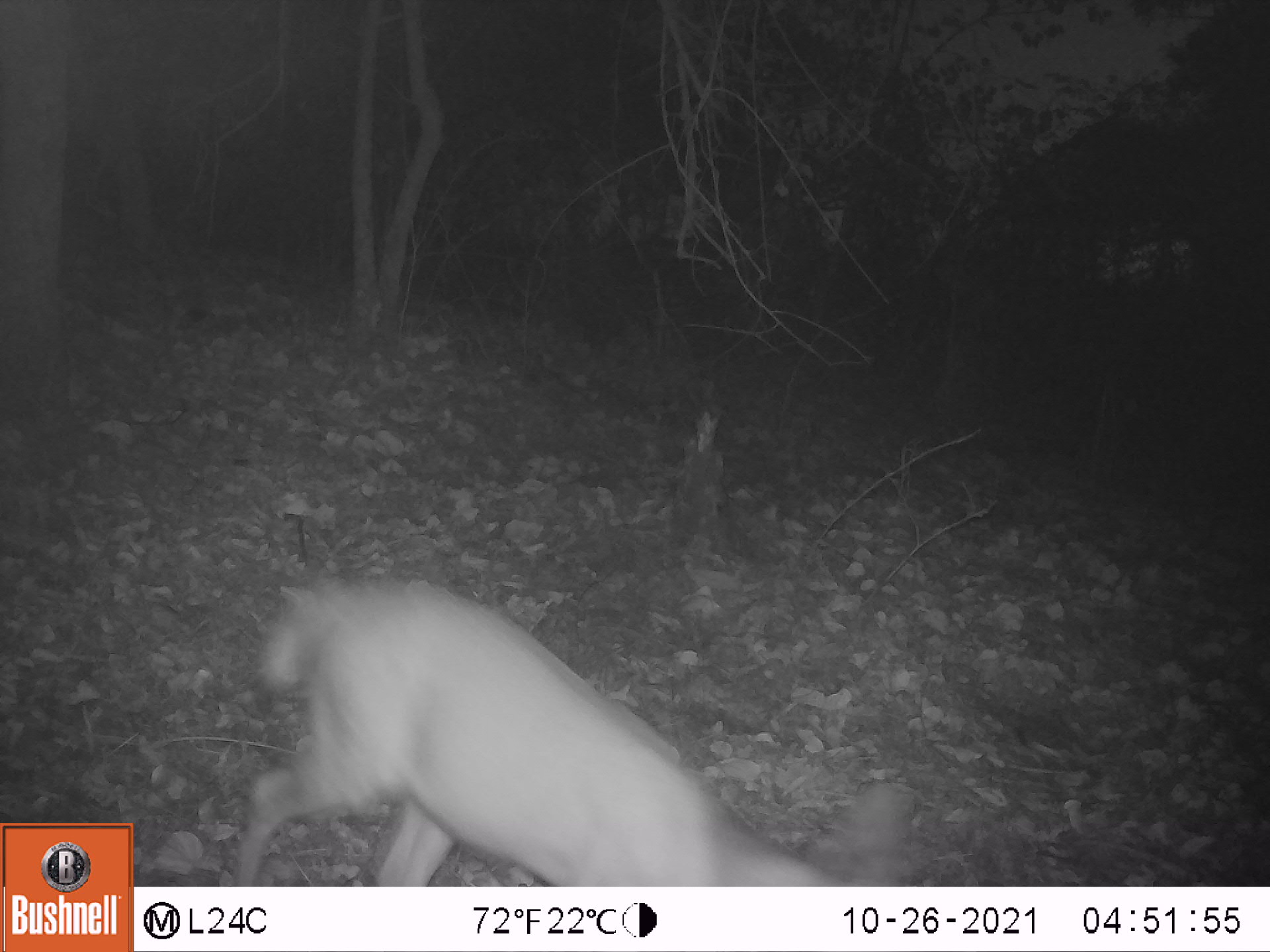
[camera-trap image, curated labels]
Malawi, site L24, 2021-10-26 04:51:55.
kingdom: Animalia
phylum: Chordata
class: Mammalia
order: Artiodactyla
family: Bovidae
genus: Tragelaphus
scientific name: Tragelaphus sylvaticus sylvaticus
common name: cape bushbuck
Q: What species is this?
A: Cape bushbuck (Tragelaphus sylvaticus sylvaticus).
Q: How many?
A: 1.